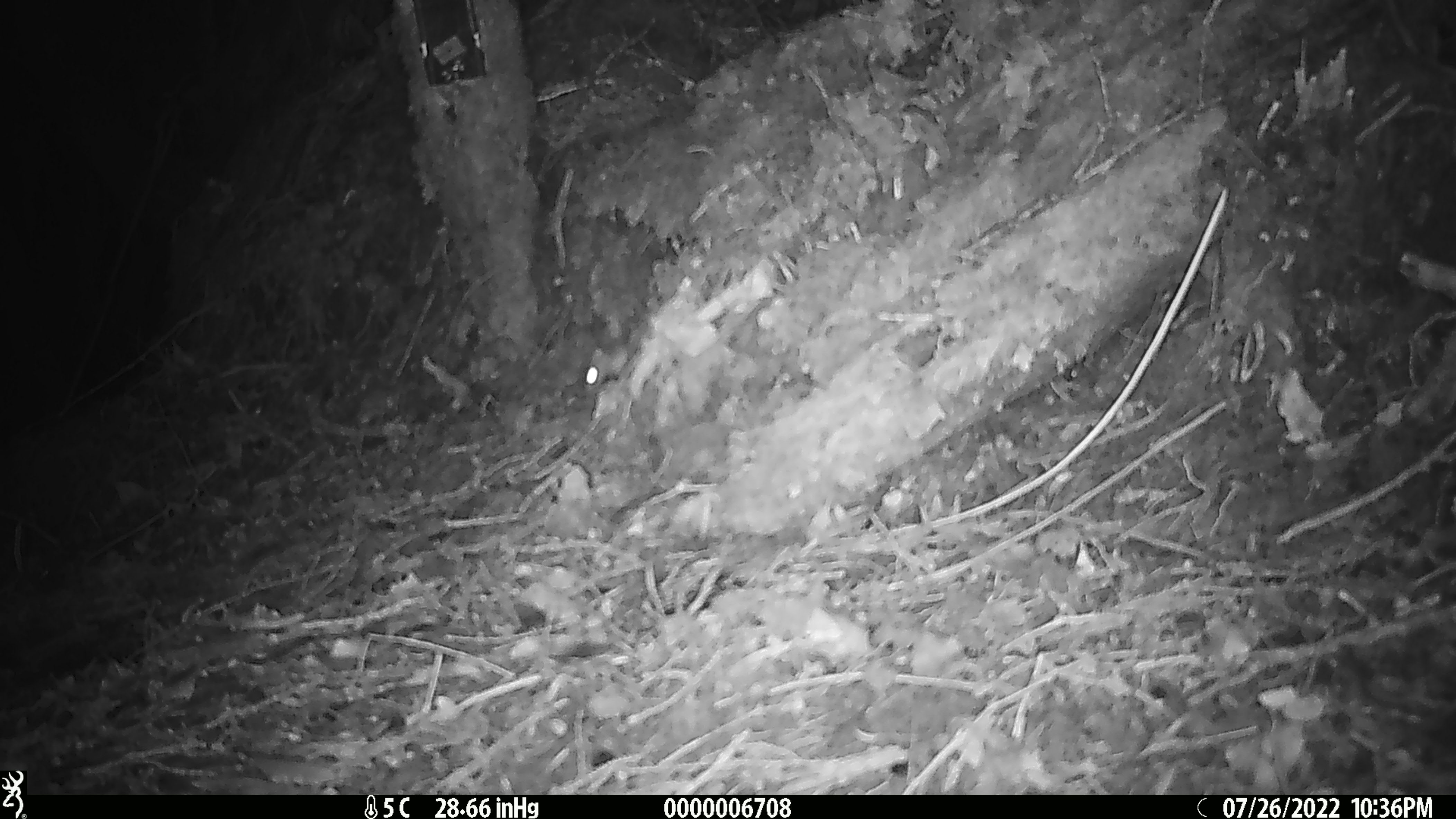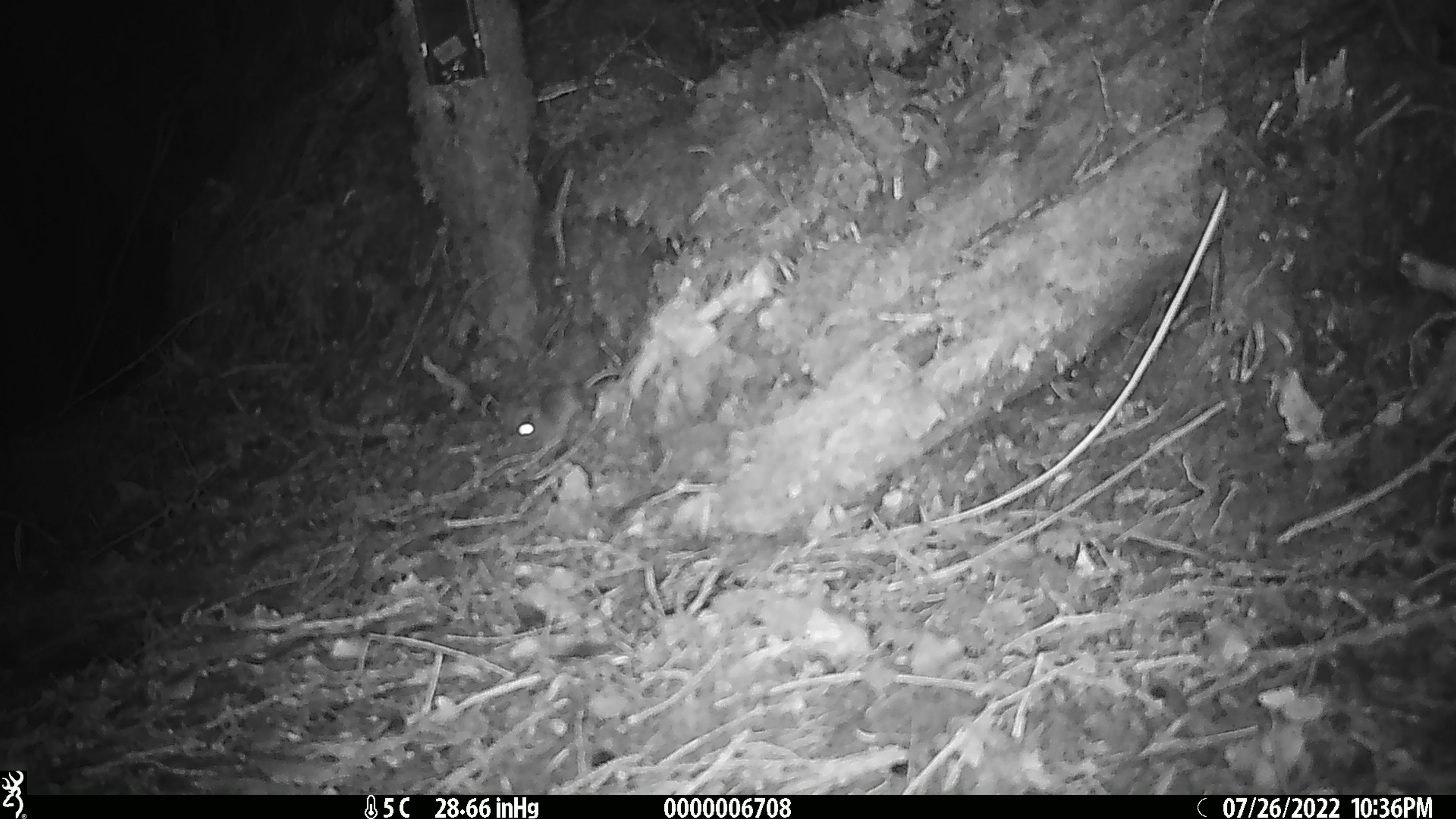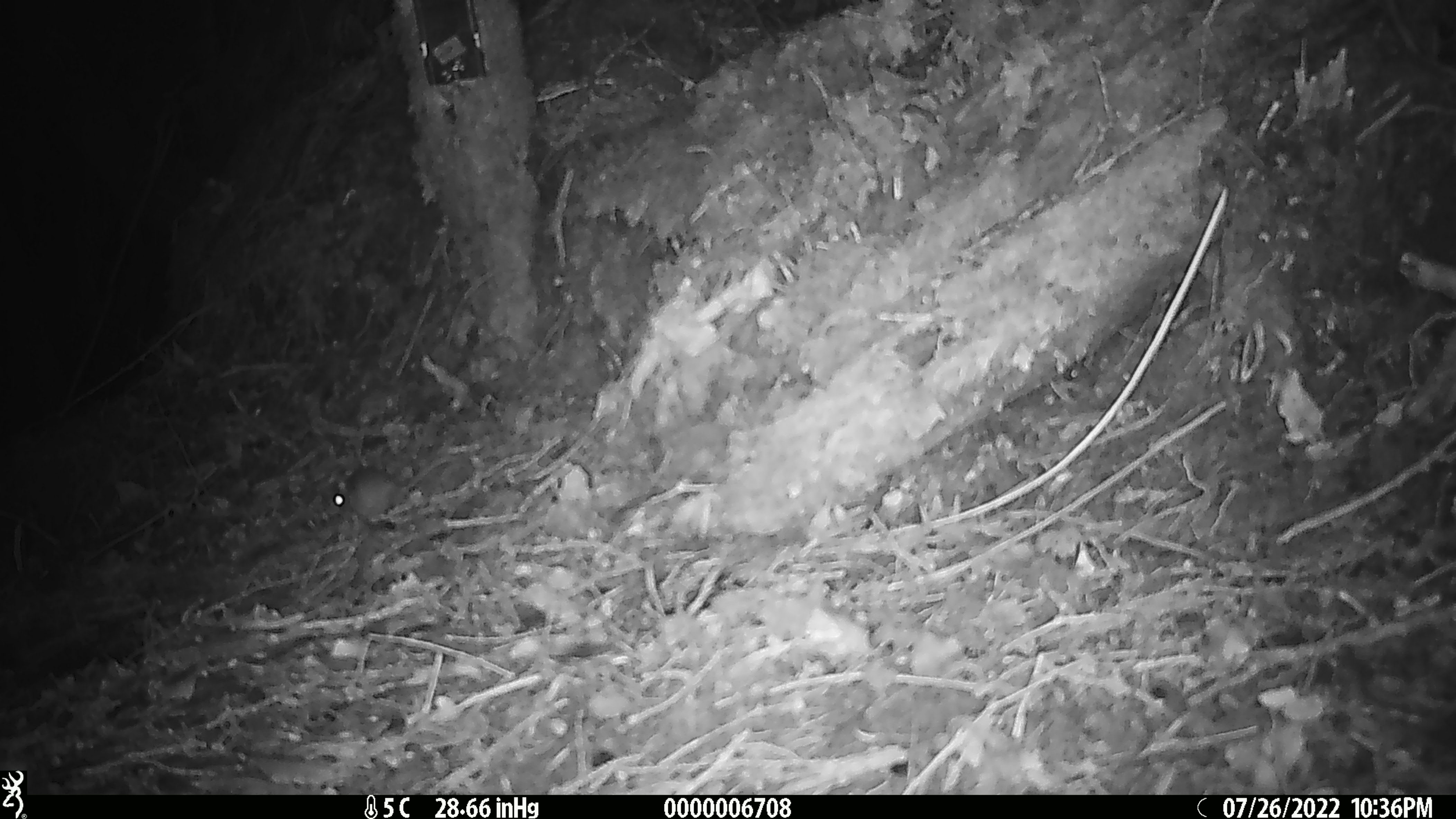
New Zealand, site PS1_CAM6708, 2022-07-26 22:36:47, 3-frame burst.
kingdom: Animalia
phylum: Chordata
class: Mammalia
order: Rodentia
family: Muridae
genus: Mus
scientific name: Mus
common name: mouse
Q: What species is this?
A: Mouse (Mus).